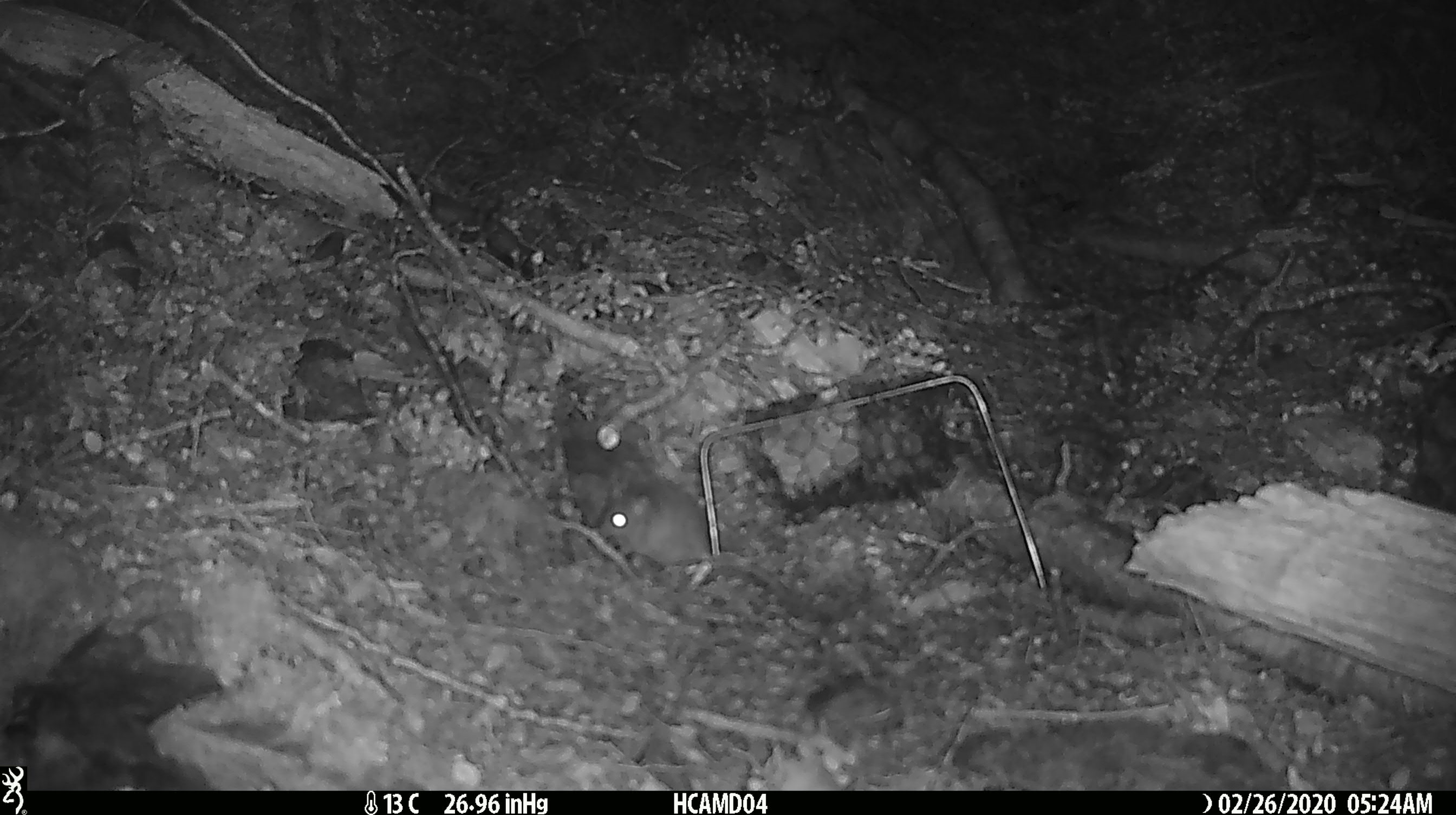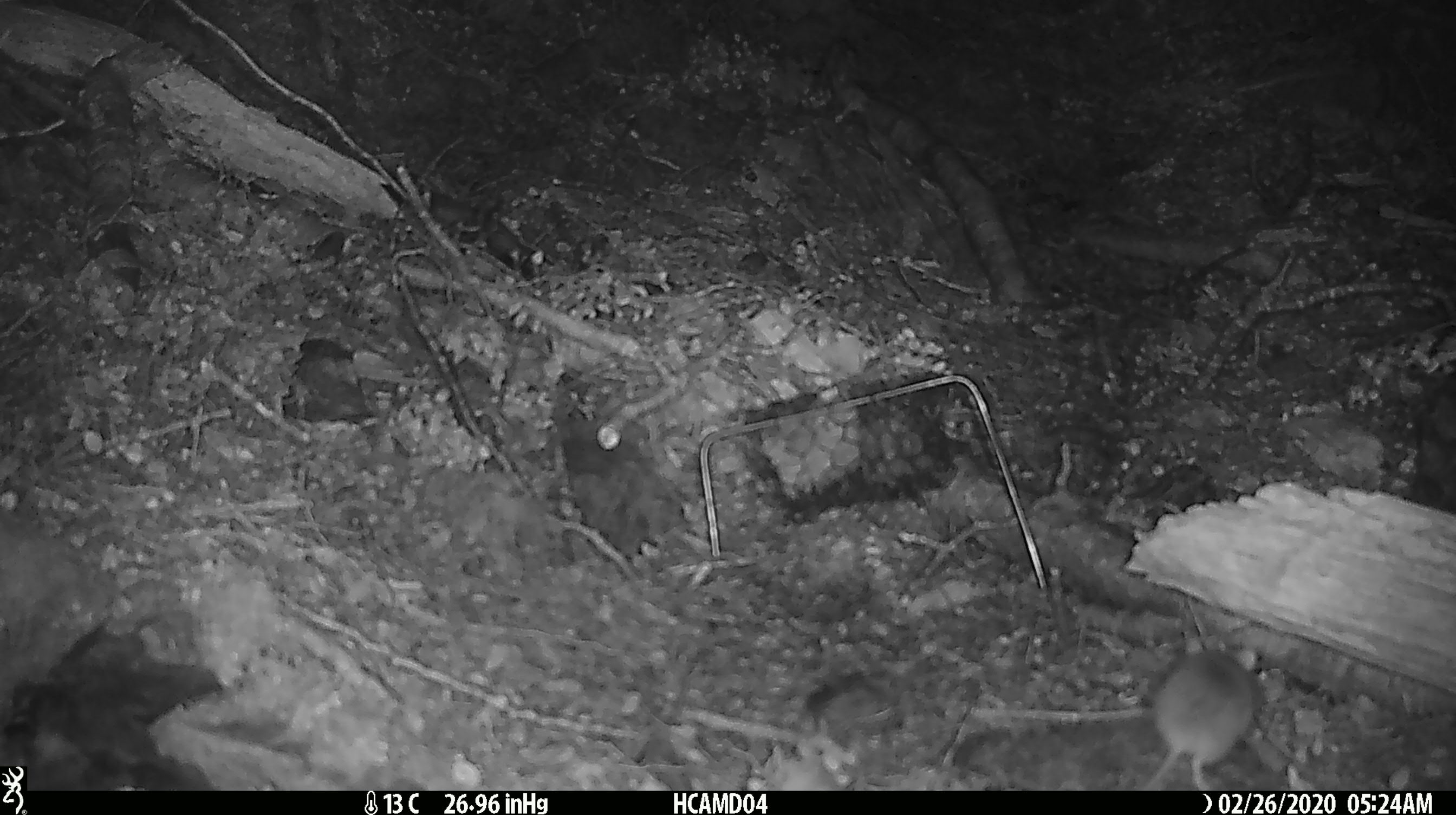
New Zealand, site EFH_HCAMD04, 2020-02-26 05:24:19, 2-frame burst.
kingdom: Animalia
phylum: Chordata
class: Mammalia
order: Rodentia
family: Muridae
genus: Mus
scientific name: Mus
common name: mouse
Mouse (Mus).